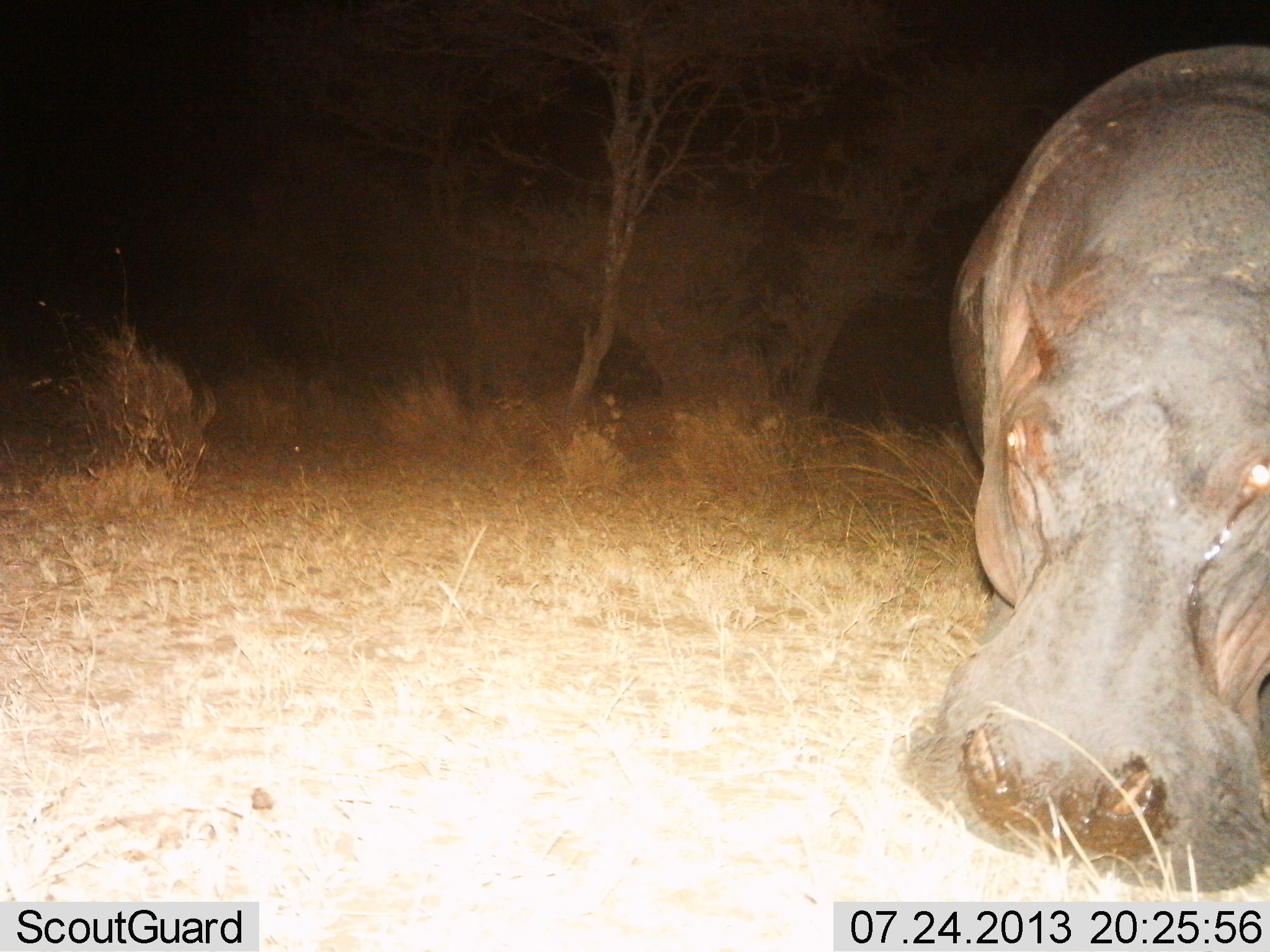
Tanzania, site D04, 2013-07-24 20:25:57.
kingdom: Animalia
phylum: Chordata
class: Mammalia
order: Artiodactyla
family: Hippopotamidae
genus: Hippopotamus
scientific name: Hippopotamus amphibius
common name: hippopotamus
Hippopotamus (Hippopotamus amphibius), count 1. Behavior (volunteer vote fractions): standing 70%, resting 0%, moving 20%, interacting 10%. Young present (vote fraction): 0%. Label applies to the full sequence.